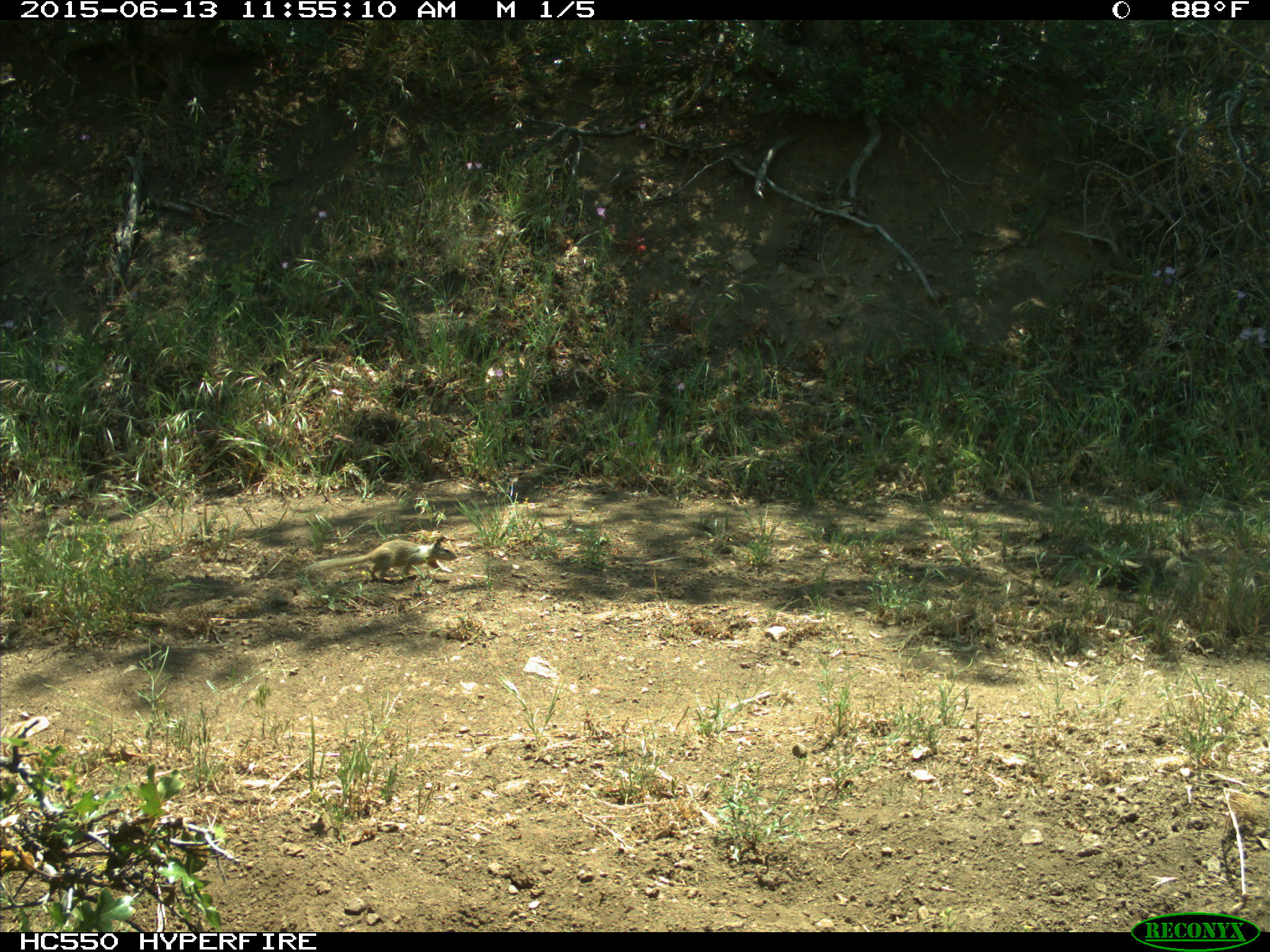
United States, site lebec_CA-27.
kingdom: Animalia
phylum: Chordata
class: Mammalia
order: Rodentia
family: Sciuridae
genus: Otospermophilus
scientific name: Otospermophilus beecheyi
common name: california ground squirrel